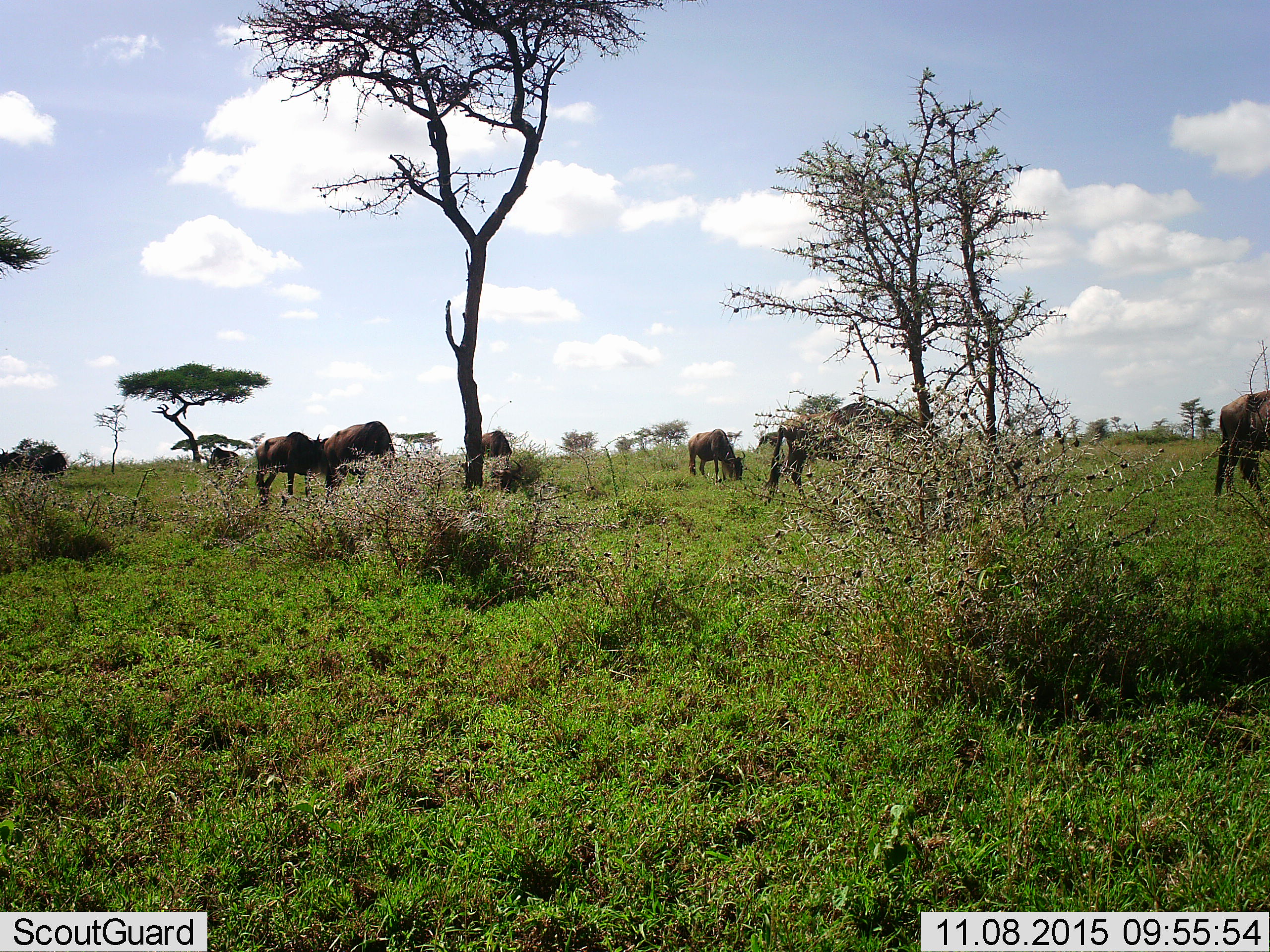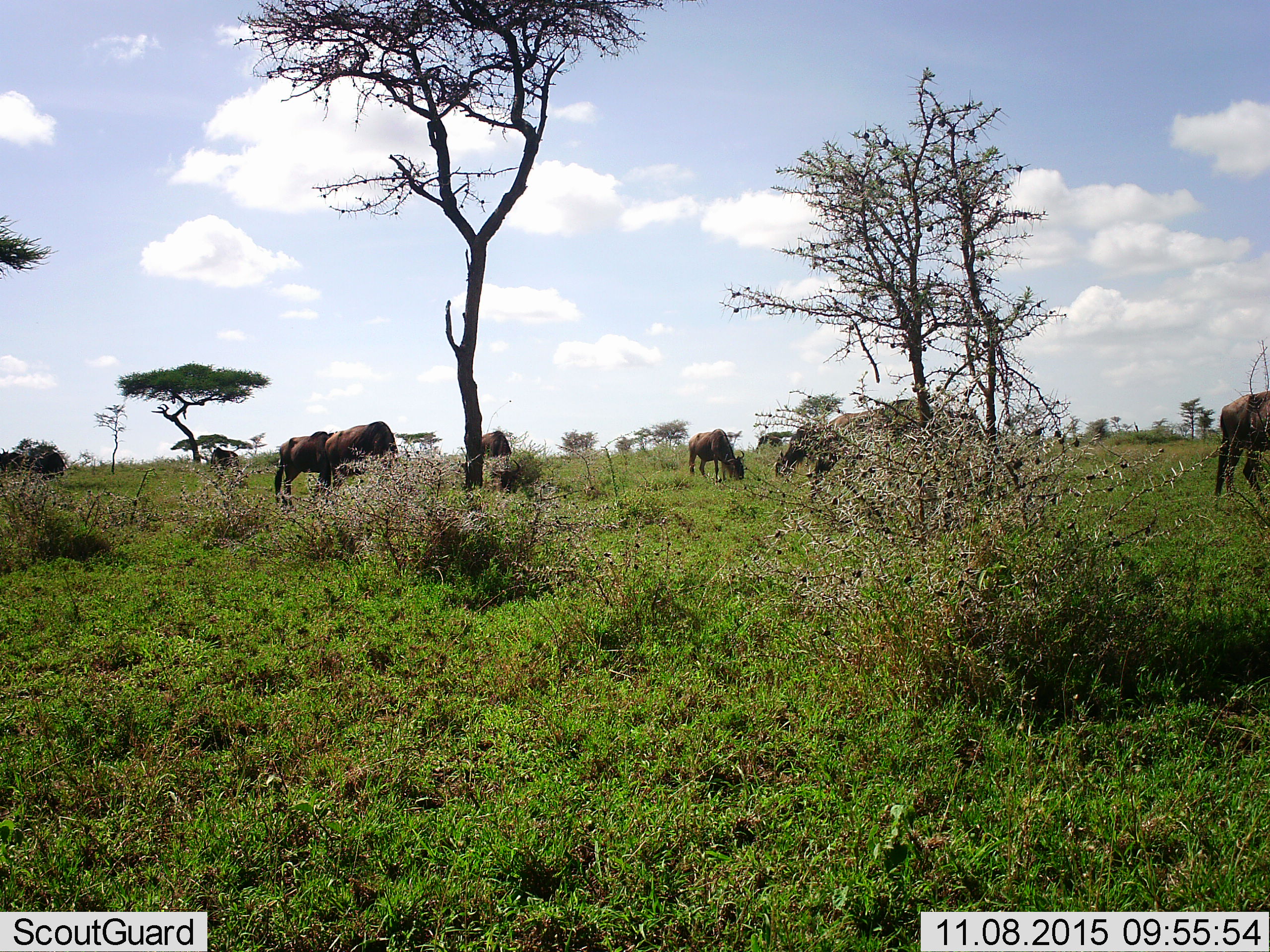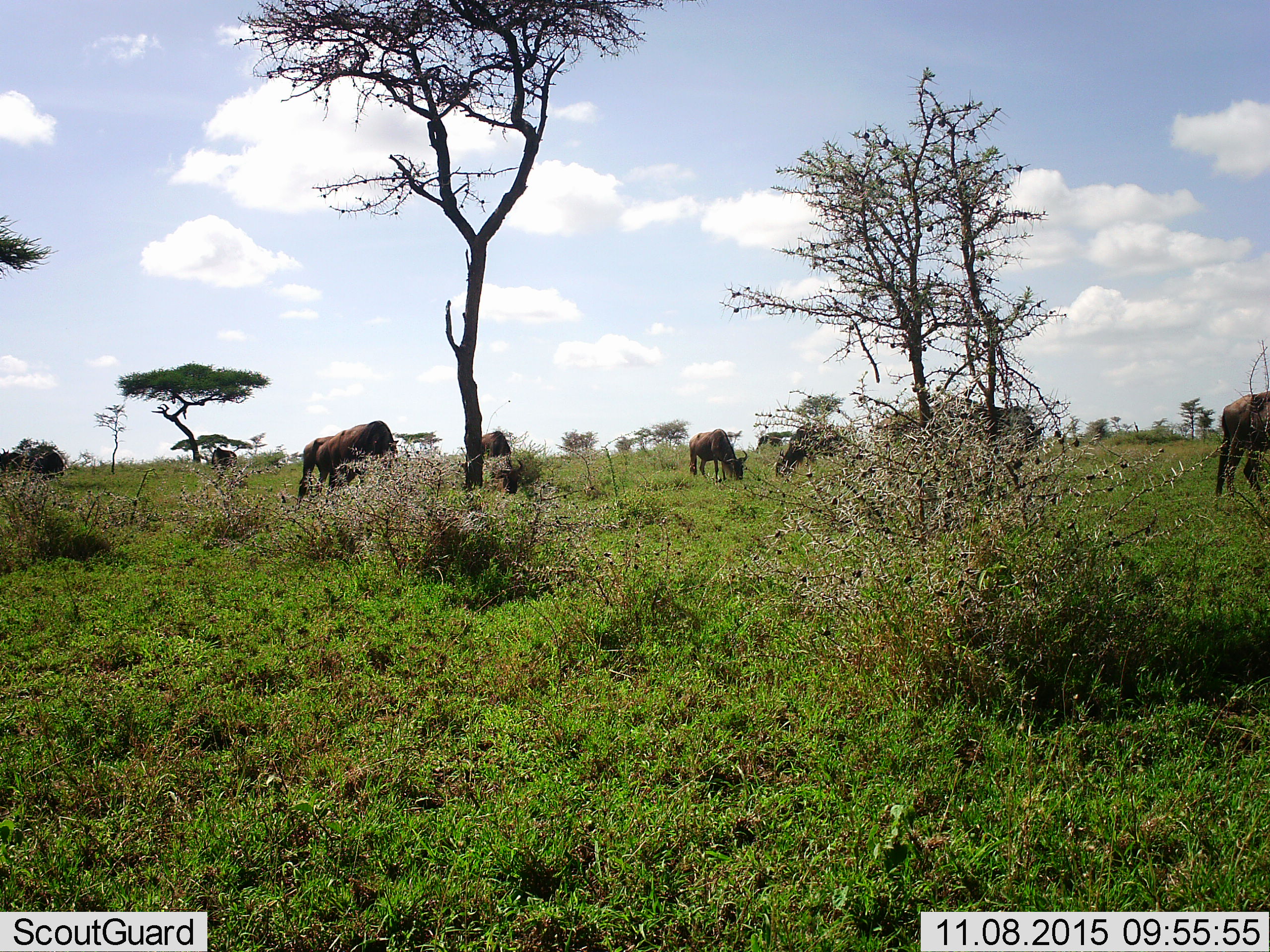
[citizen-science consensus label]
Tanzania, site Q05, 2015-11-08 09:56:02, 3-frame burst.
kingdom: Animalia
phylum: Chordata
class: Mammalia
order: Artiodactyla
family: Bovidae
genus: Connochaetes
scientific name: Connochaetes taurinus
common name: blue wildebeest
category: wildebeest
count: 9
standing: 50%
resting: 17%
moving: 67%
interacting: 17%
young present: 0%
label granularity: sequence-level